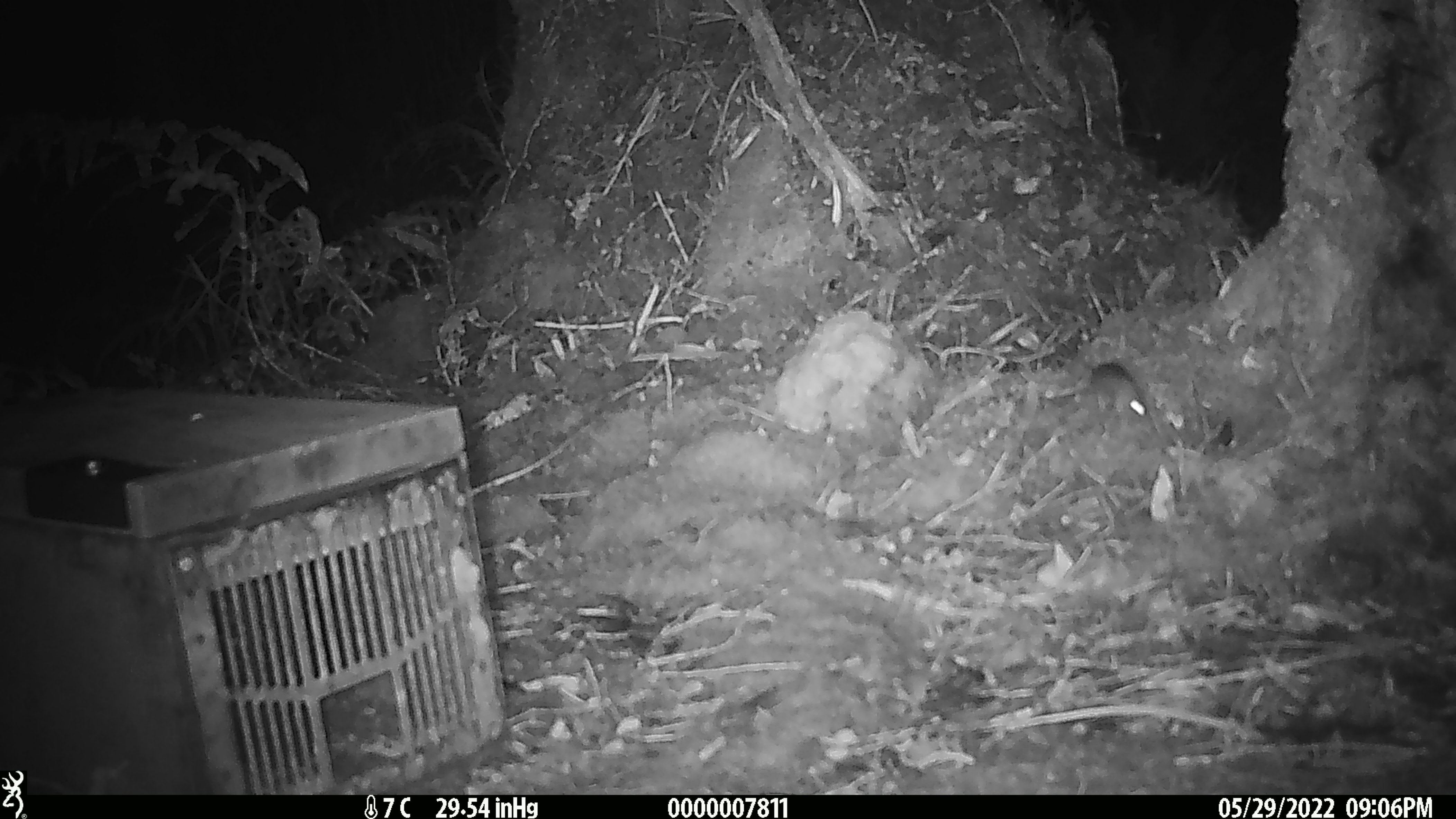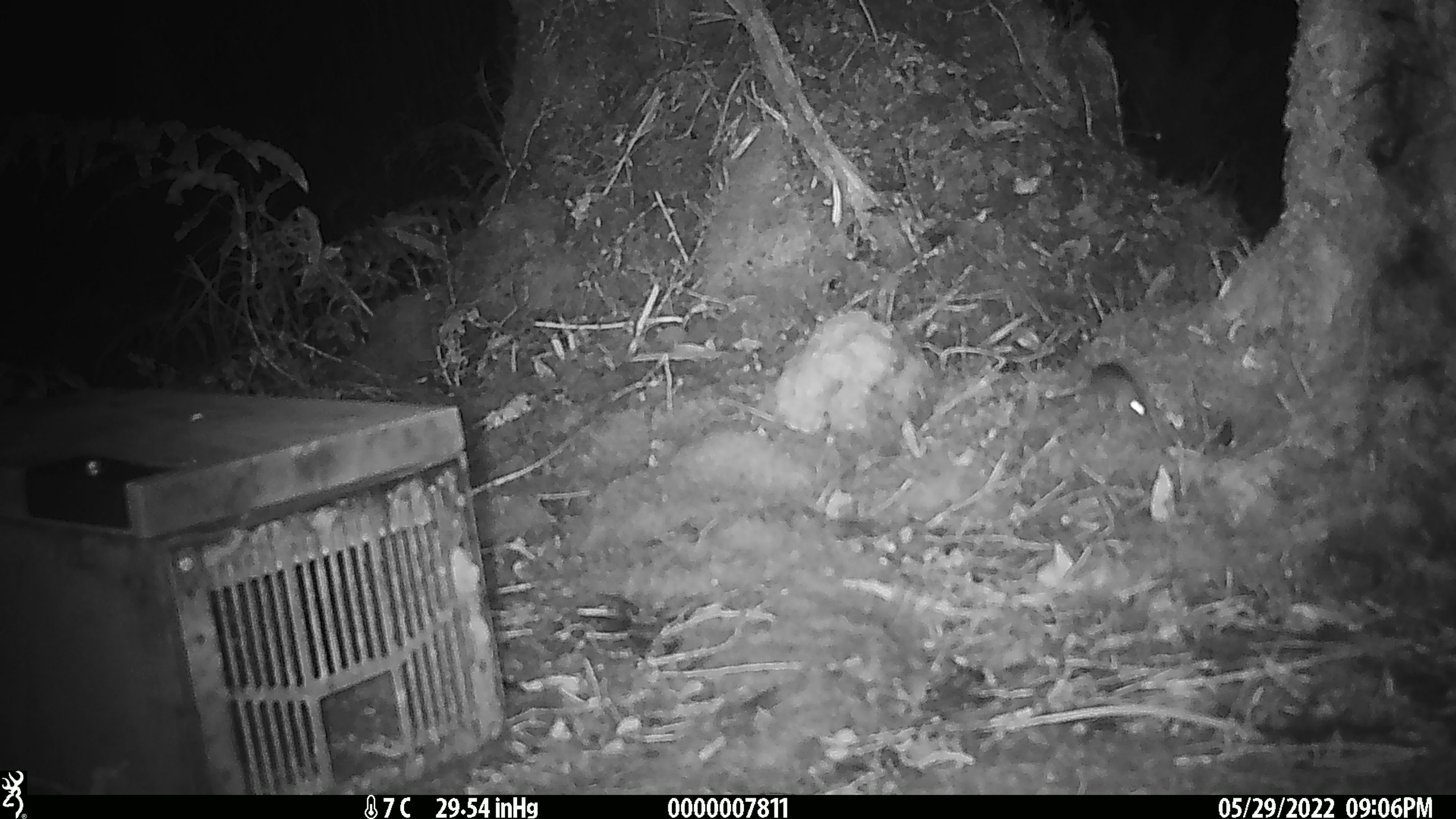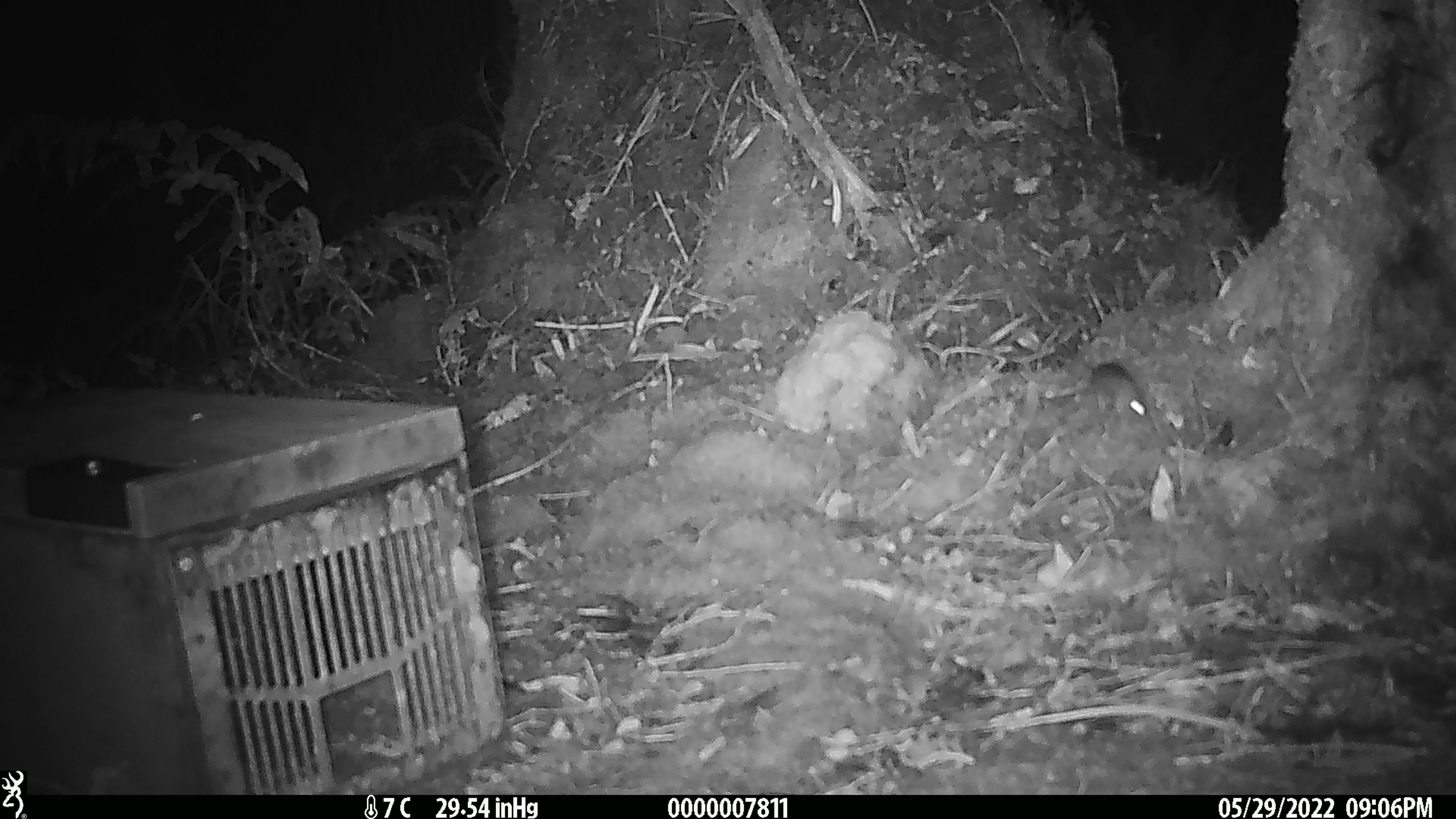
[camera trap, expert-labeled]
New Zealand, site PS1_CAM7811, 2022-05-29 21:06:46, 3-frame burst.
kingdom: Animalia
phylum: Chordata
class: Mammalia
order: Rodentia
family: Muridae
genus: Mus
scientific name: Mus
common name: mouse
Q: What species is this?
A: Mouse (Mus).